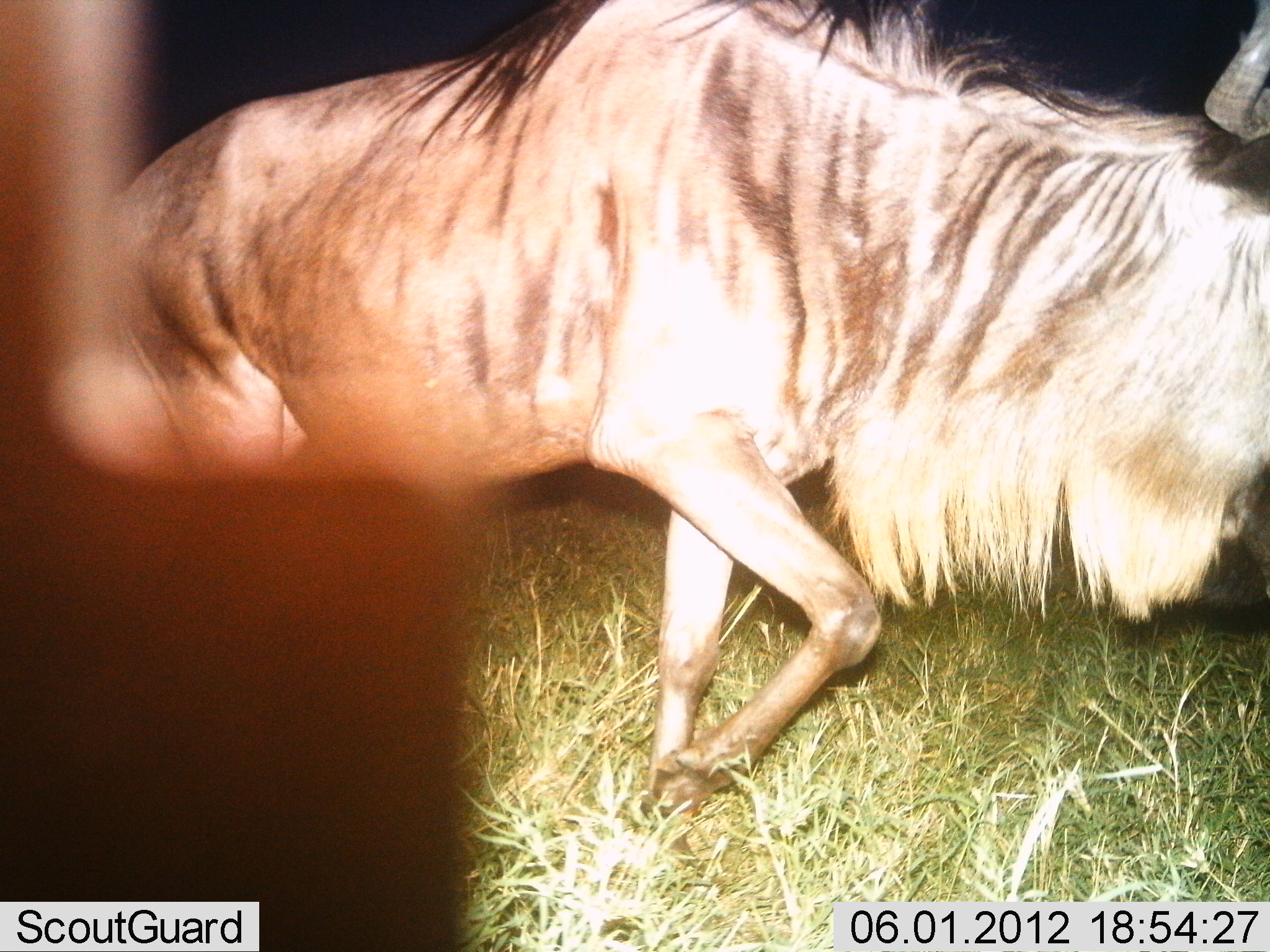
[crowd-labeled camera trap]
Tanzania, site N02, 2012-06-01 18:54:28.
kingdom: Animalia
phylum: Chordata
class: Mammalia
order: Artiodactyla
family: Bovidae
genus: Connochaetes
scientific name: Connochaetes taurinus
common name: blue wildebeest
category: wildebeest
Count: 1.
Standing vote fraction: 30%.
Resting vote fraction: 0%.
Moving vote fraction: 90%.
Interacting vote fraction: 0%.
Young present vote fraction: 0%.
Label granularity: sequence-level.